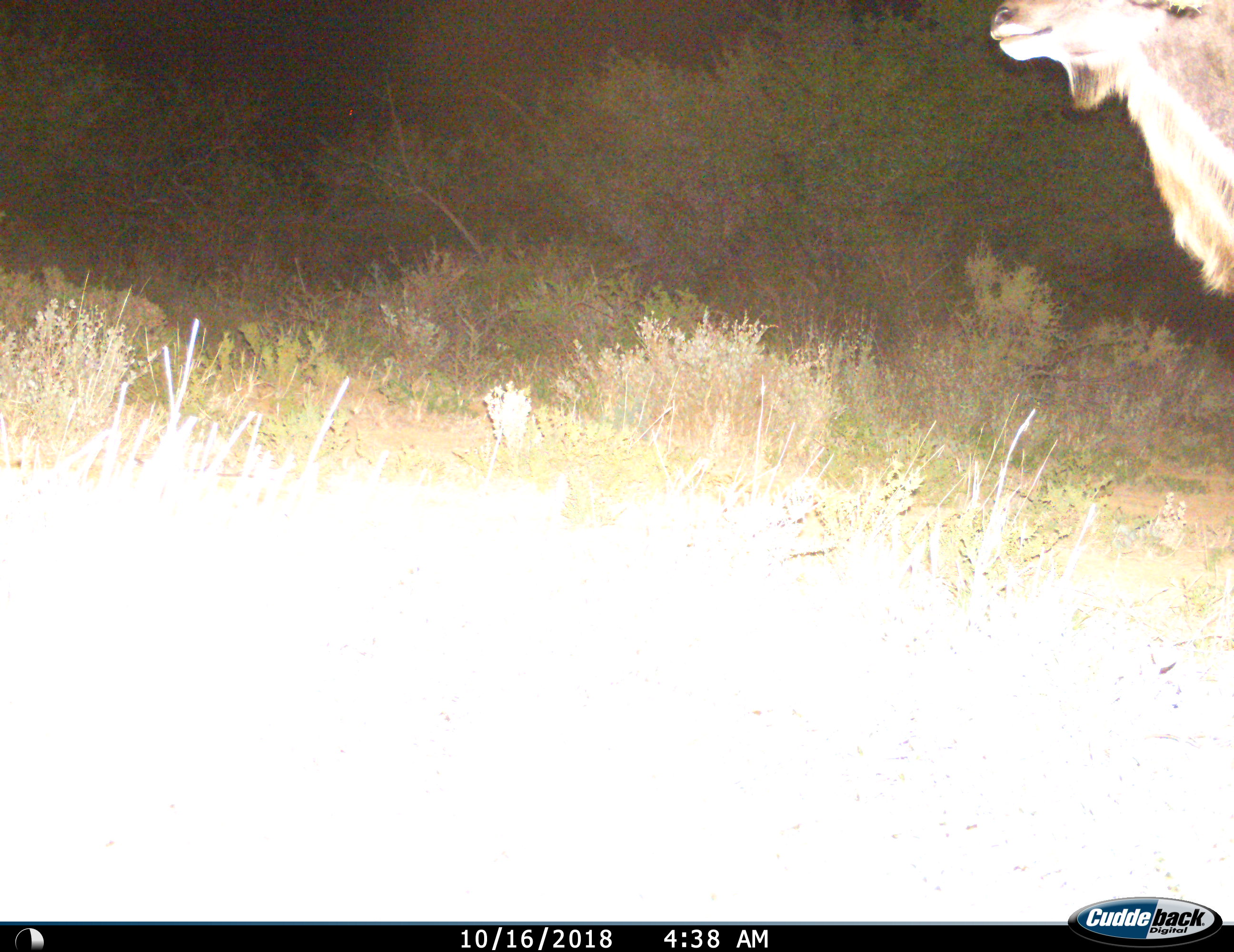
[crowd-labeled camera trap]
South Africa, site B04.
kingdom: Animalia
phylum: Chordata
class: Mammalia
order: Artiodactyla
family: Bovidae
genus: Tragelaphus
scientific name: Tragelaphus strepsiceros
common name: greater kudu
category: kudu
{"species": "kudu (greater kudu) (Tragelaphus strepsiceros)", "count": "1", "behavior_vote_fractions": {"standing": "88%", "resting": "0%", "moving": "12%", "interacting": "0%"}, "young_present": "0%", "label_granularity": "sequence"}